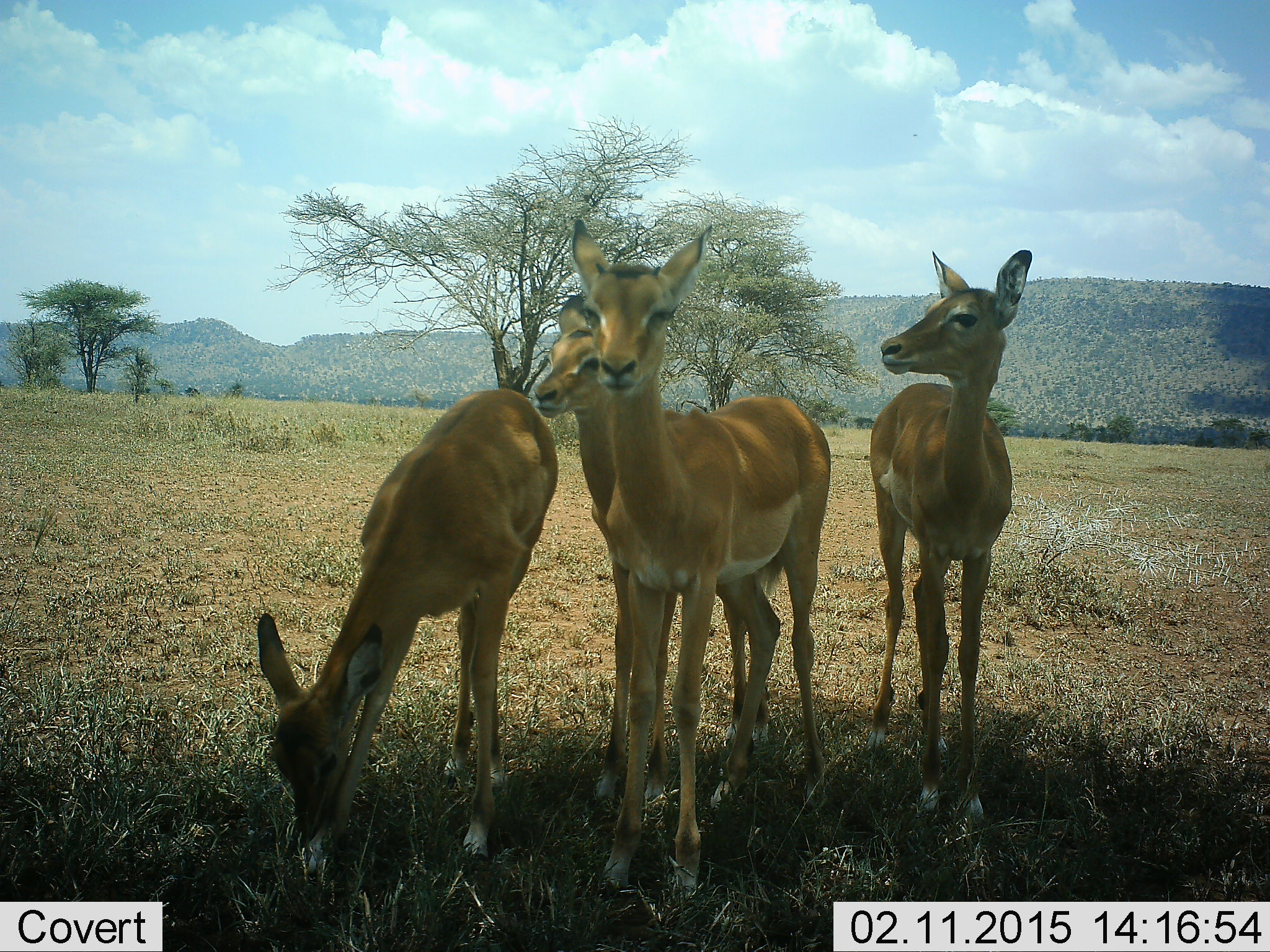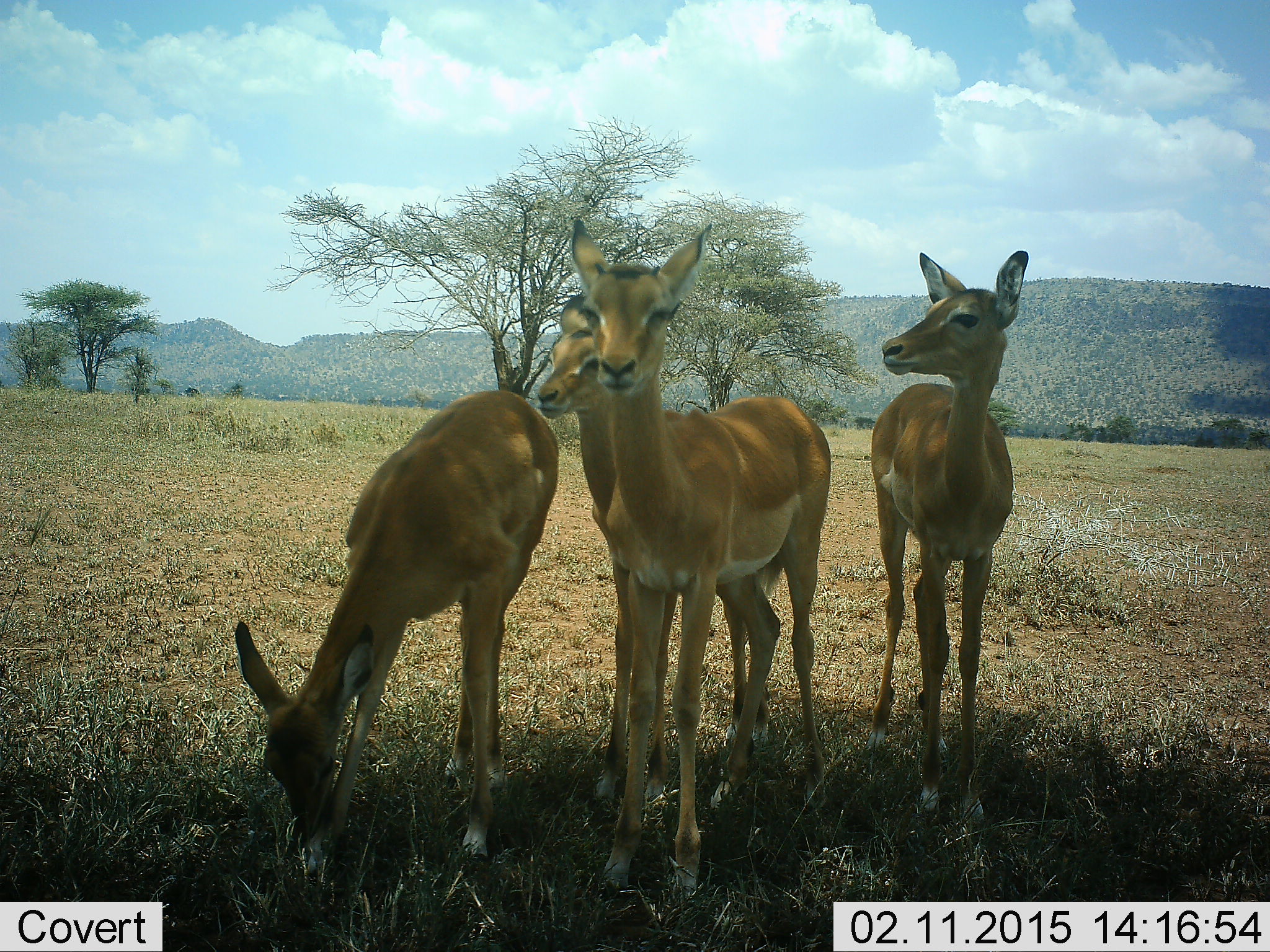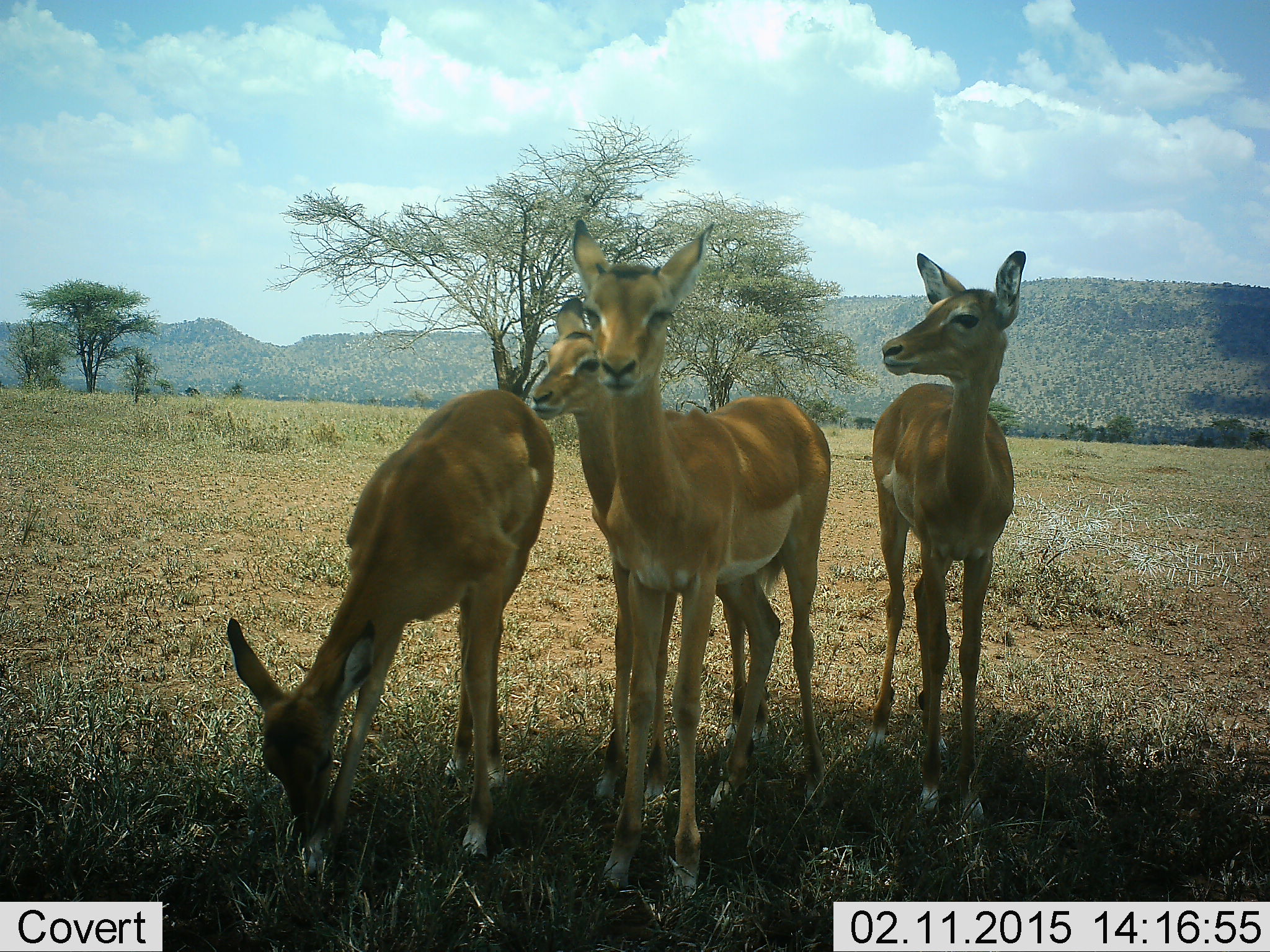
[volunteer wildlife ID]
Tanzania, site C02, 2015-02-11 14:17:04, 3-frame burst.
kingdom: Animalia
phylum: Chordata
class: Mammalia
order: Artiodactyla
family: Bovidae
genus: Aepyceros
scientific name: Aepyceros melampus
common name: impala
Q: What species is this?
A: Impala (Aepyceros melampus).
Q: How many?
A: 4.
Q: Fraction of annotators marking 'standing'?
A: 100%.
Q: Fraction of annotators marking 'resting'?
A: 10%.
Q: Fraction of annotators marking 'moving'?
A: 0%.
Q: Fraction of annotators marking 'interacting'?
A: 0%.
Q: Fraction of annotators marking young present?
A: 10%.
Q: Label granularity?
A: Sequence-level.